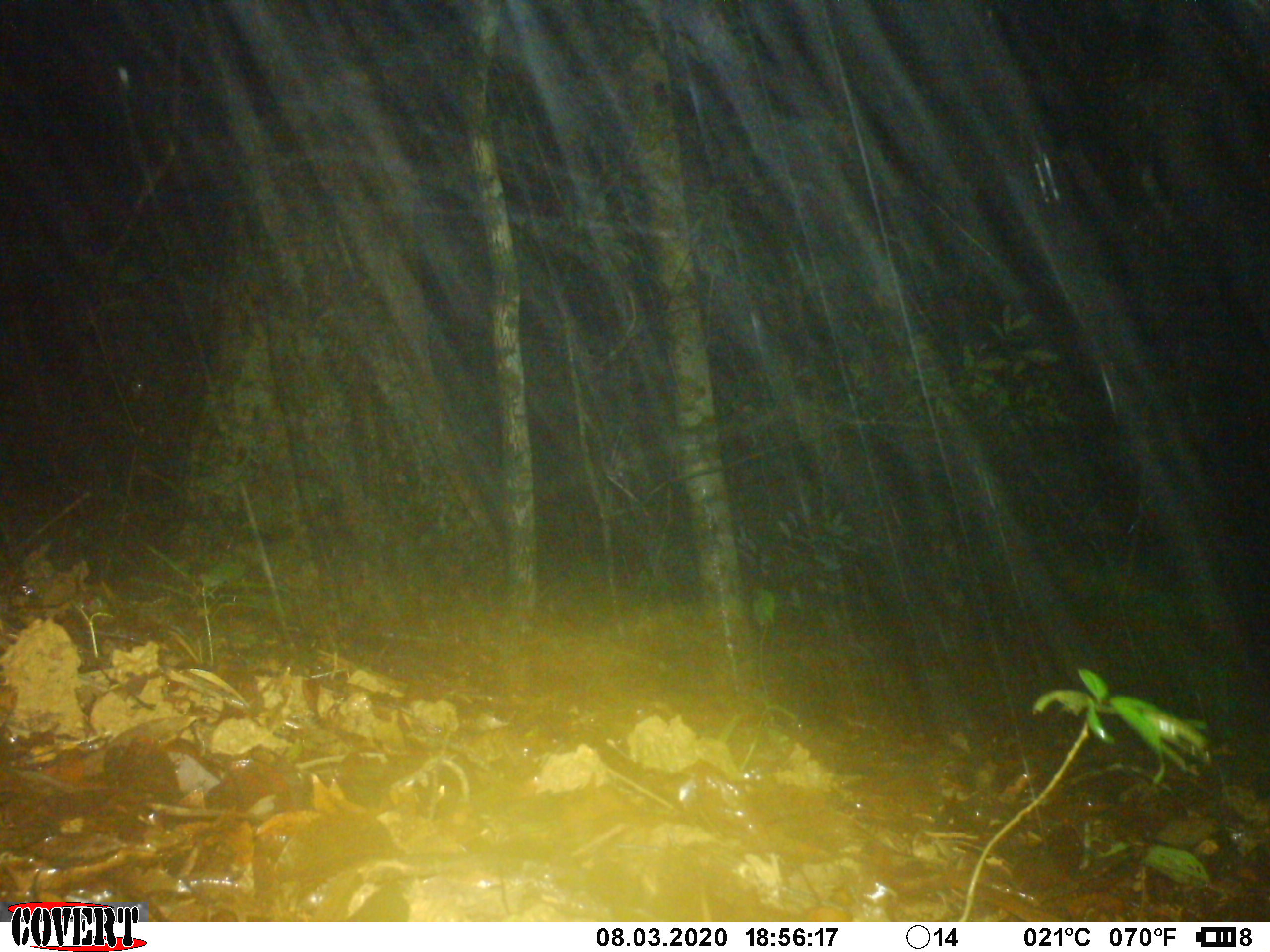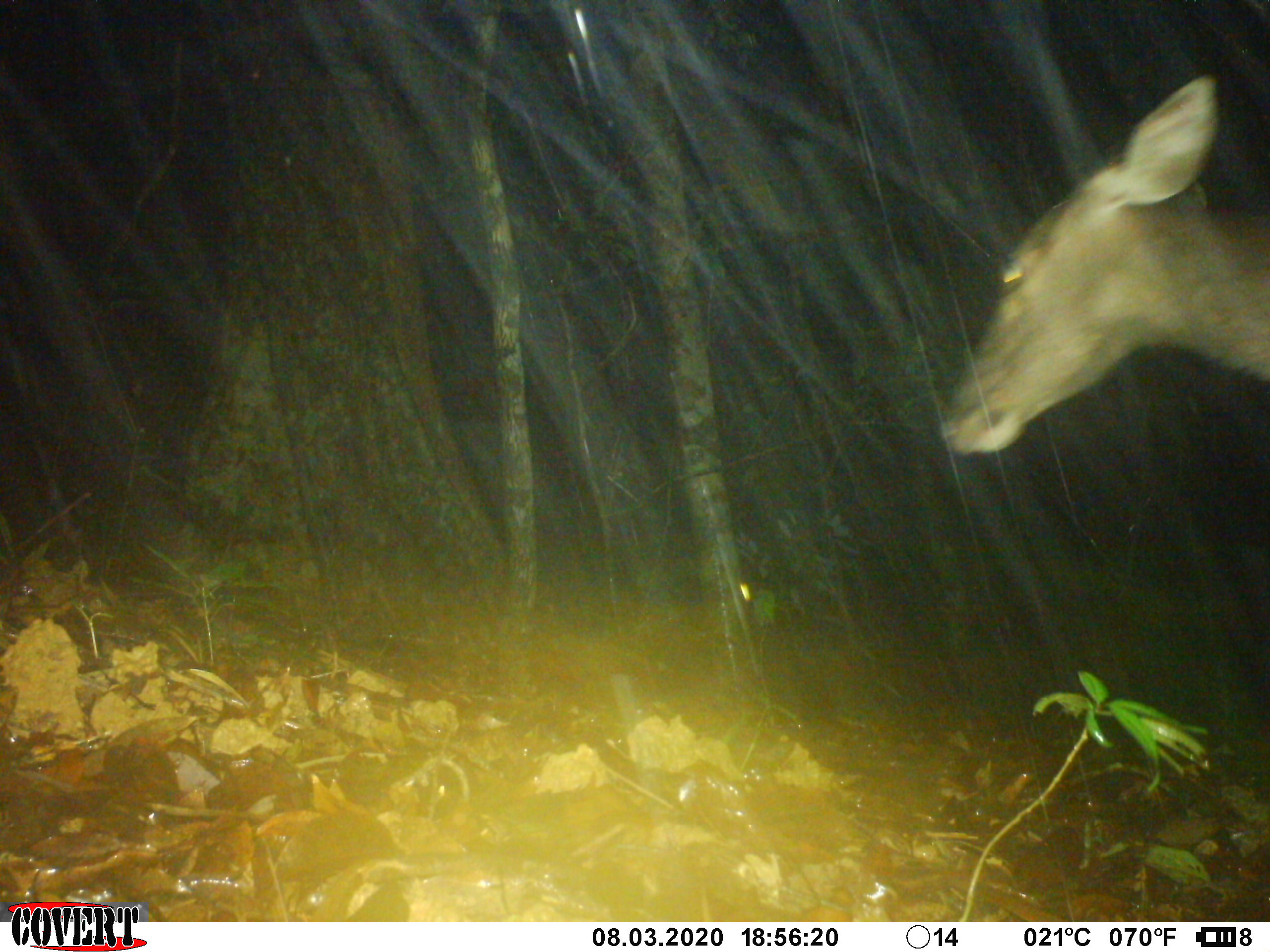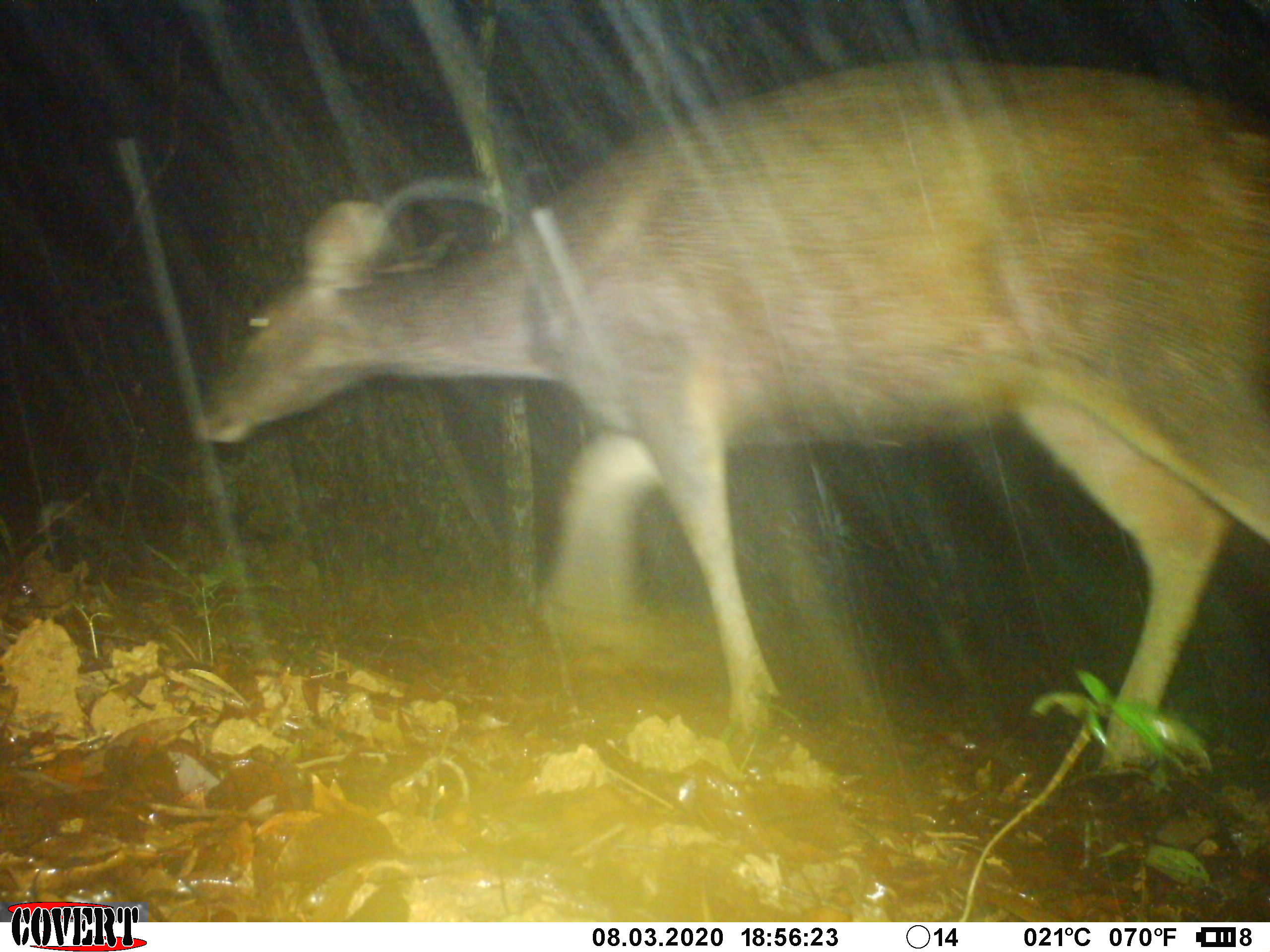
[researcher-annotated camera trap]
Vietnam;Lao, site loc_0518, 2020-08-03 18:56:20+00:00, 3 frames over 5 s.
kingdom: Animalia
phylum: Chordata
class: Mammalia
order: Artiodactyla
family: Cervidae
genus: Rusa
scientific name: Rusa unicolor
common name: sambar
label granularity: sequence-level